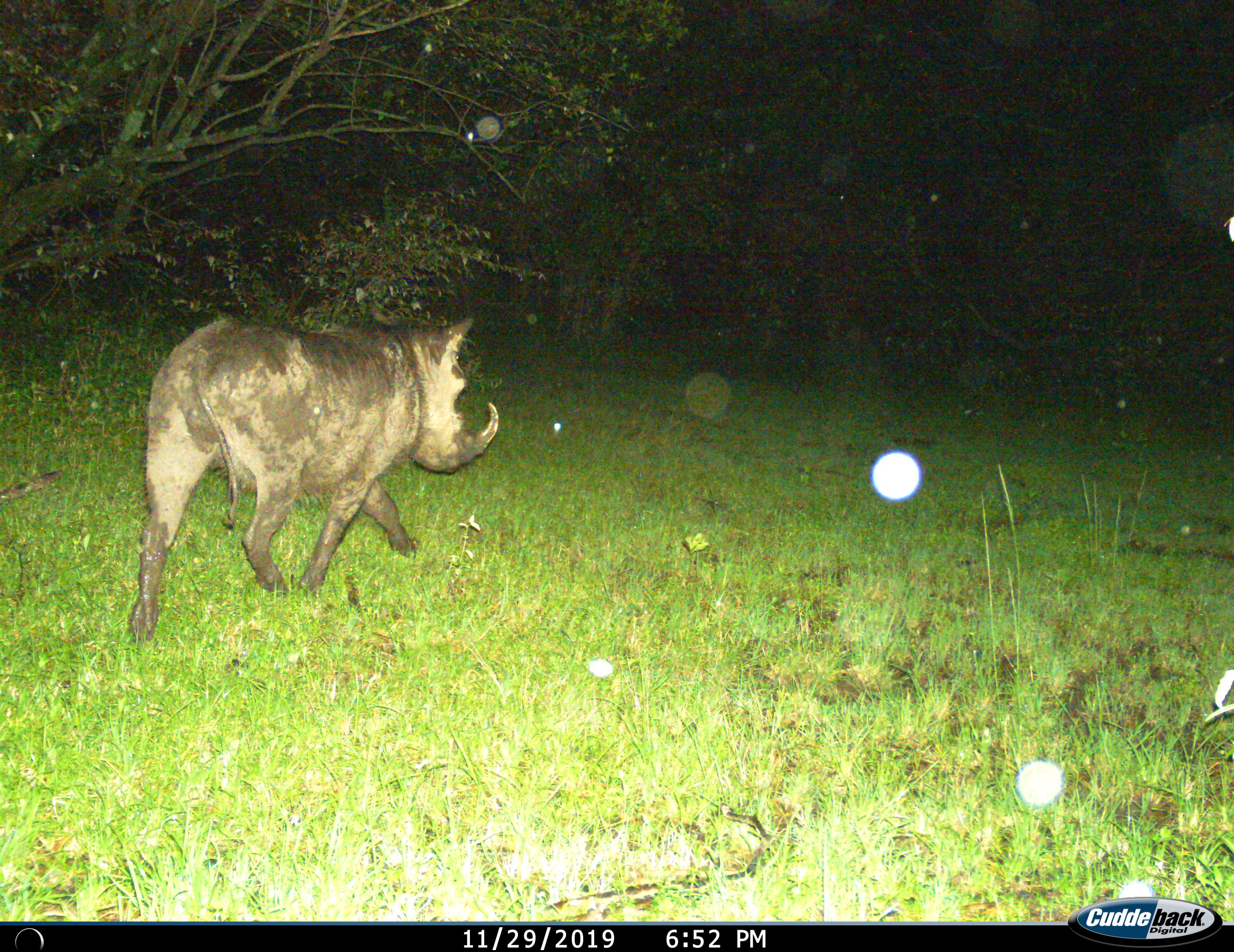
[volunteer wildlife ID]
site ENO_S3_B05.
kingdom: Animalia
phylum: Chordata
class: Mammalia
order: Artiodactyla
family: Suidae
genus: Phacochoerus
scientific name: Phacochoerus africanus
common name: warthog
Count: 1.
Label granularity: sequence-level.